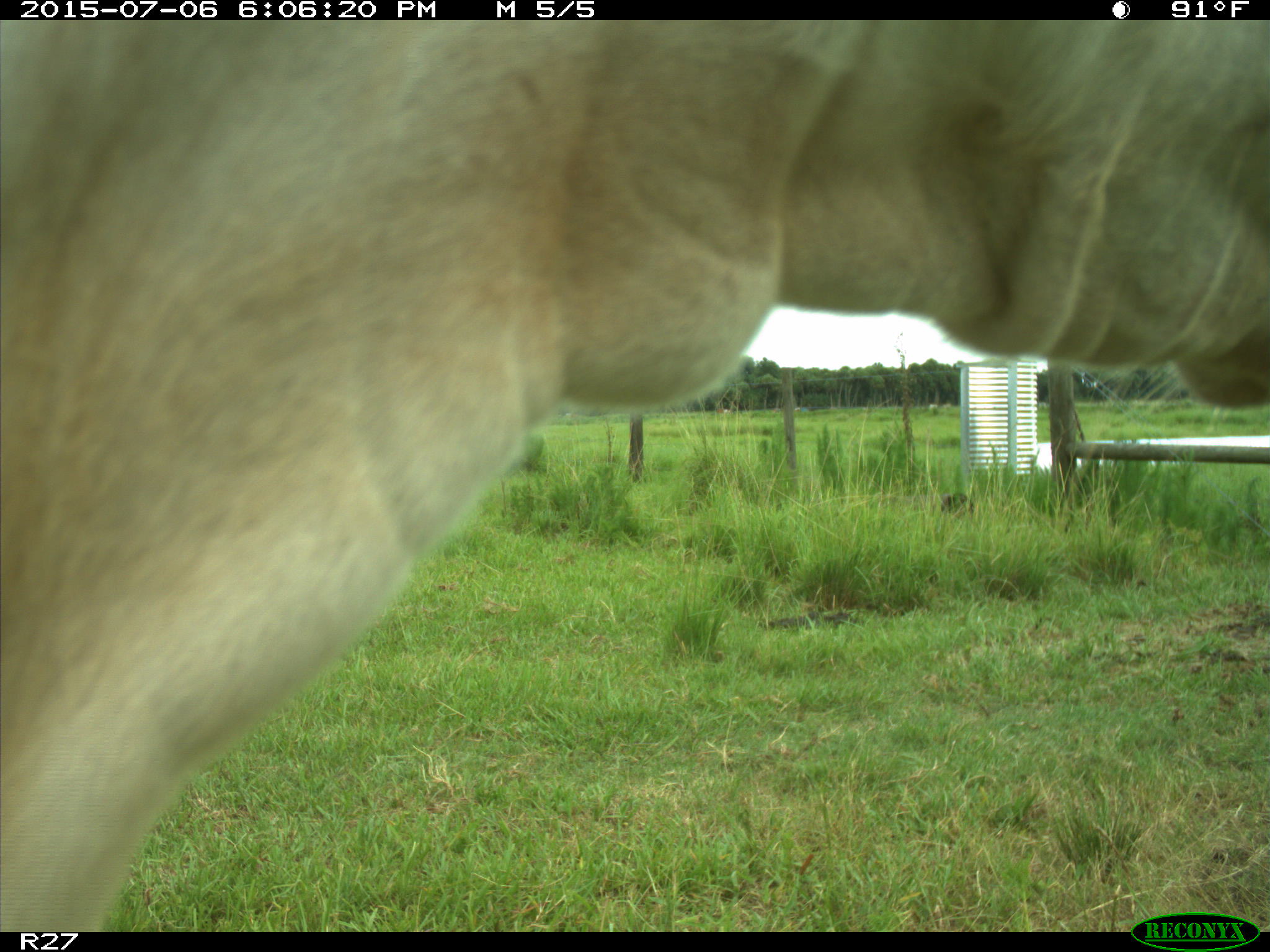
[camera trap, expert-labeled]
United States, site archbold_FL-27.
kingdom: Animalia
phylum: Chordata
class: Mammalia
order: Artiodactyla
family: Bovidae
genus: Bos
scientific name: Bos taurus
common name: domestic cow